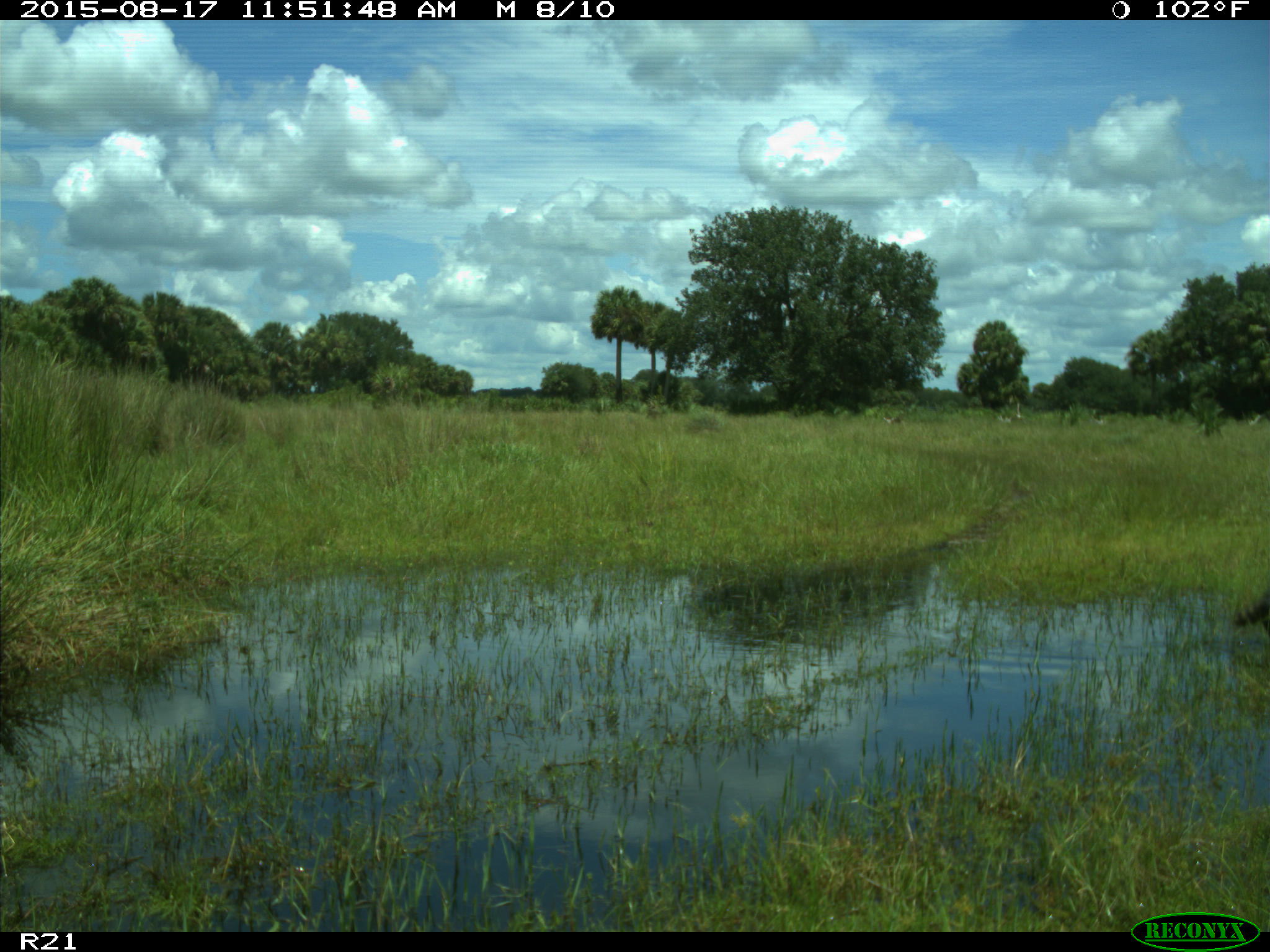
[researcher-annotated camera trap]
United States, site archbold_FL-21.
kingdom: Animalia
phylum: Chordata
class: Mammalia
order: Carnivora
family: Procyonidae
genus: Procyon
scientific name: Procyon lotor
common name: common raccoon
Procyon lotor (common raccoon).